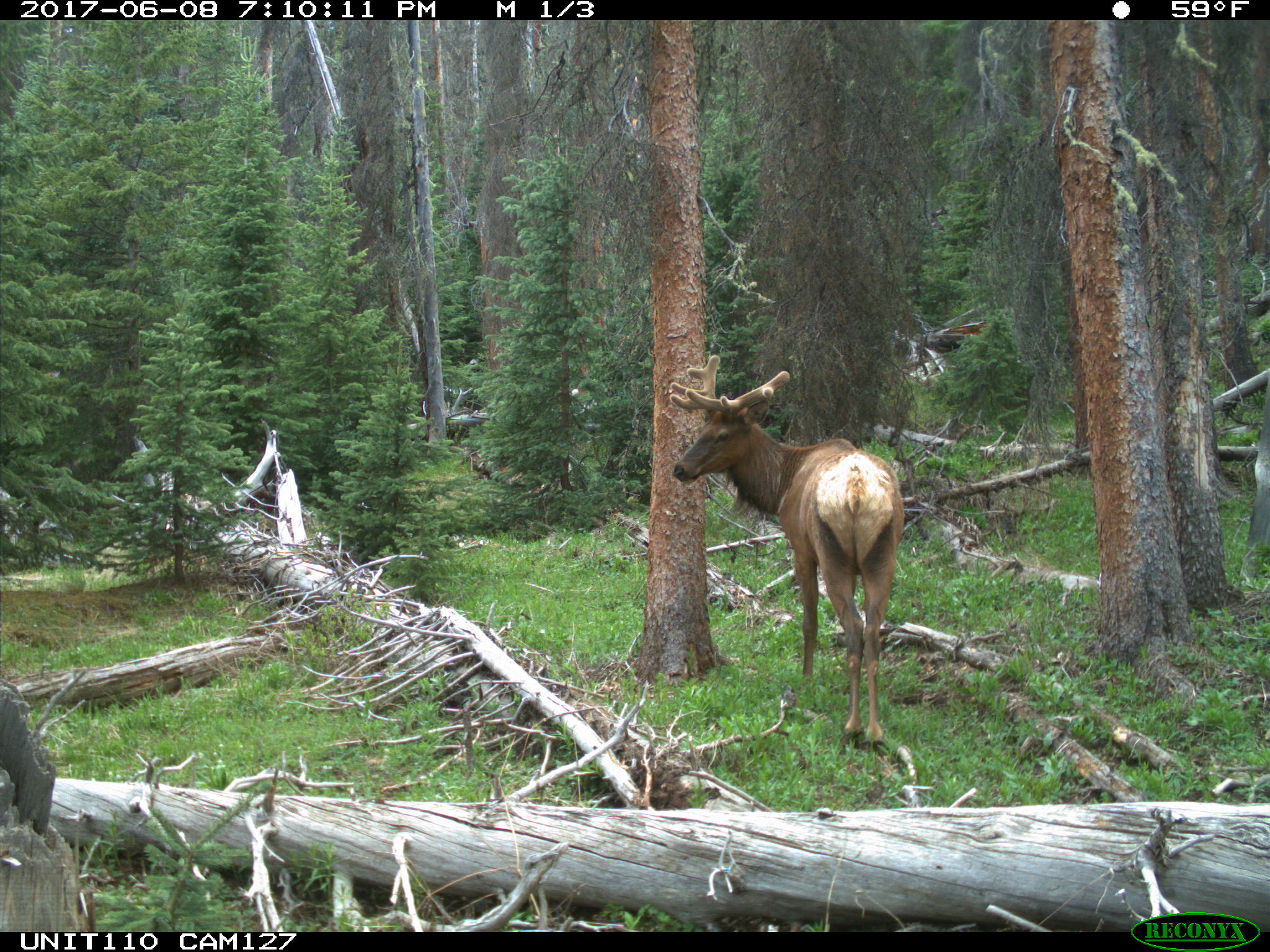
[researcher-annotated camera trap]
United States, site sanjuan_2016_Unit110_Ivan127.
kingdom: Animalia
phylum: Chordata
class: Mammalia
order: Artiodactyla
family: Cervidae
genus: Cervus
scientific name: Cervus elaphus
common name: red deer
Cervus elaphus (red deer).